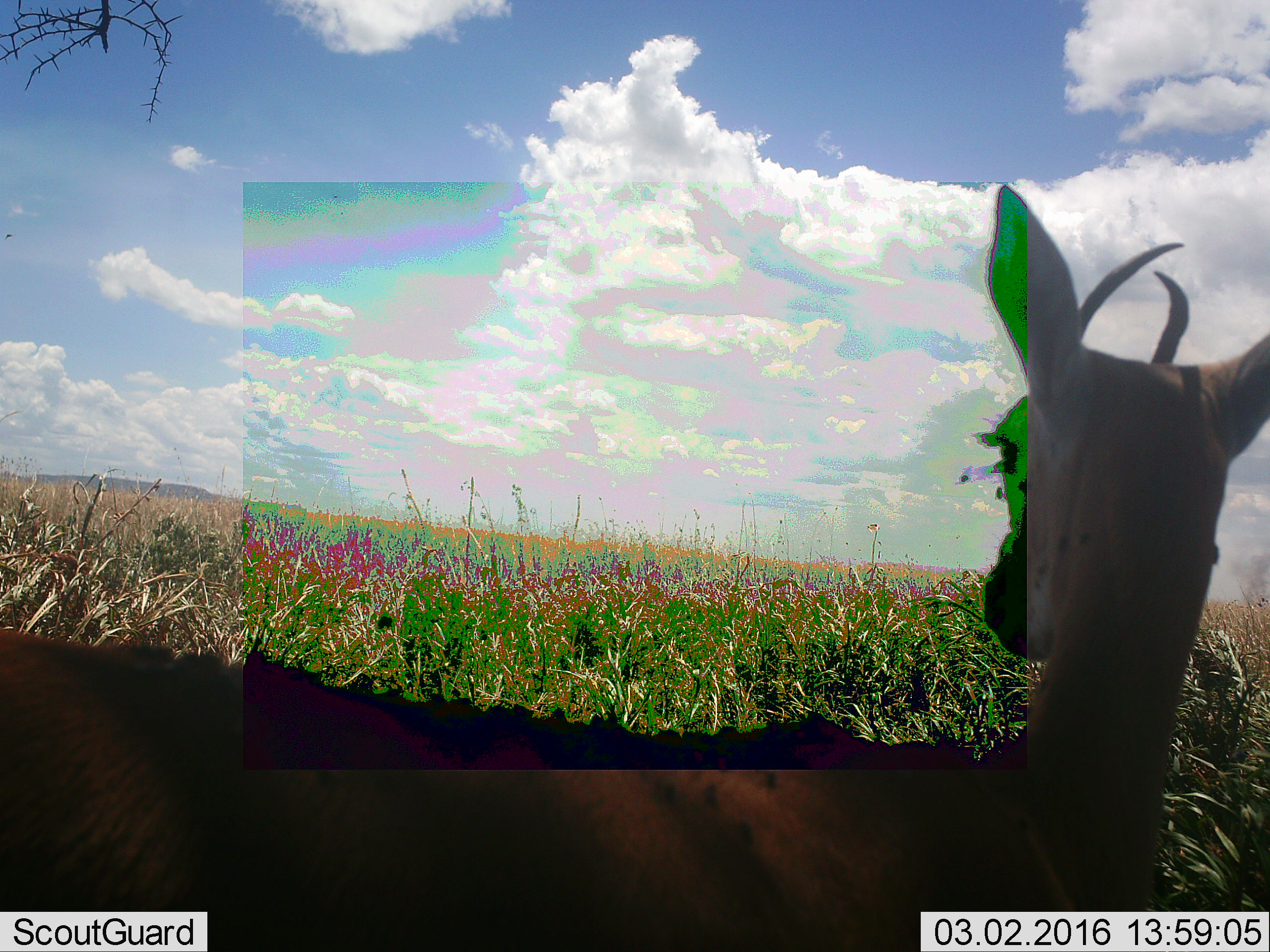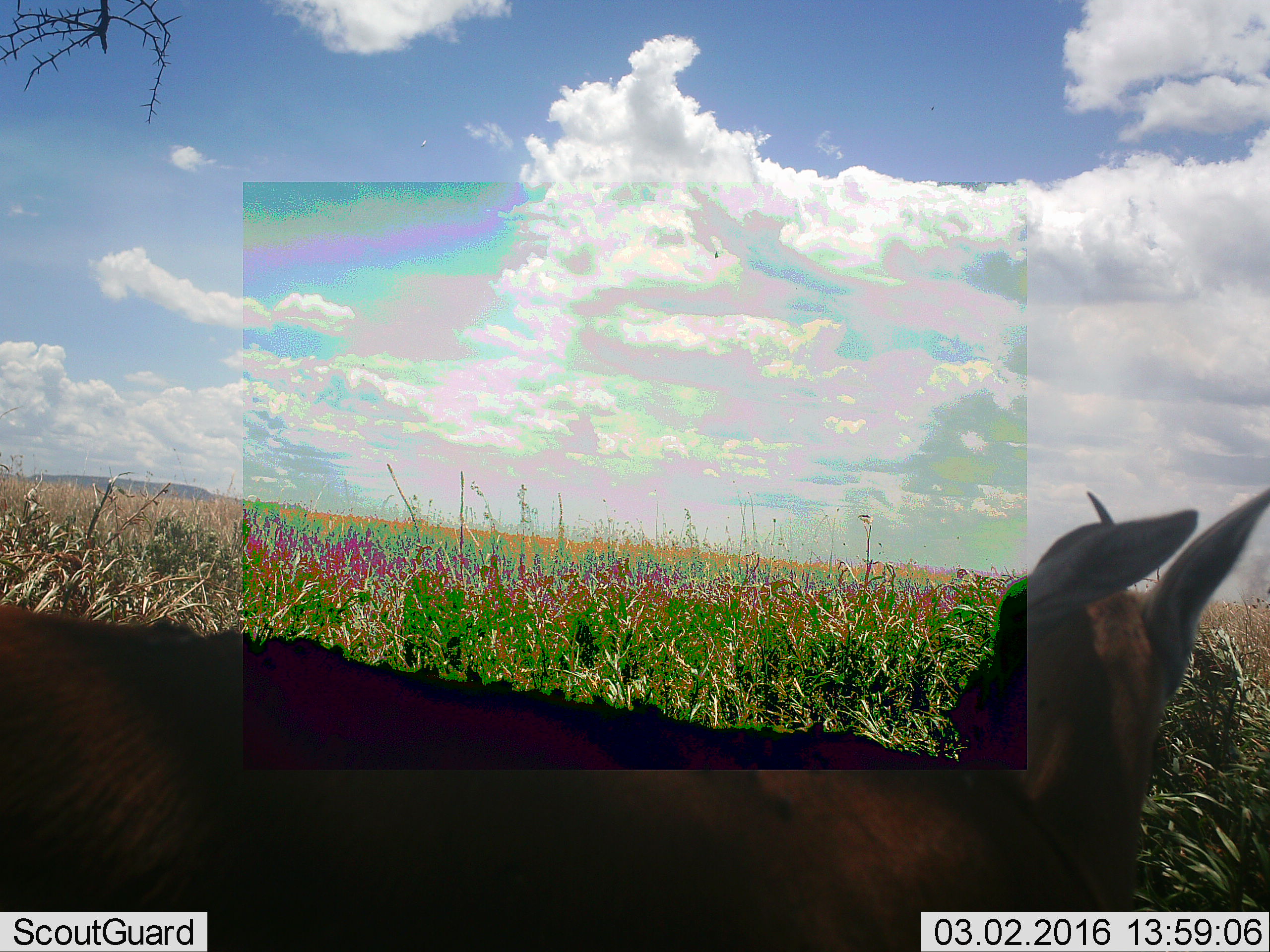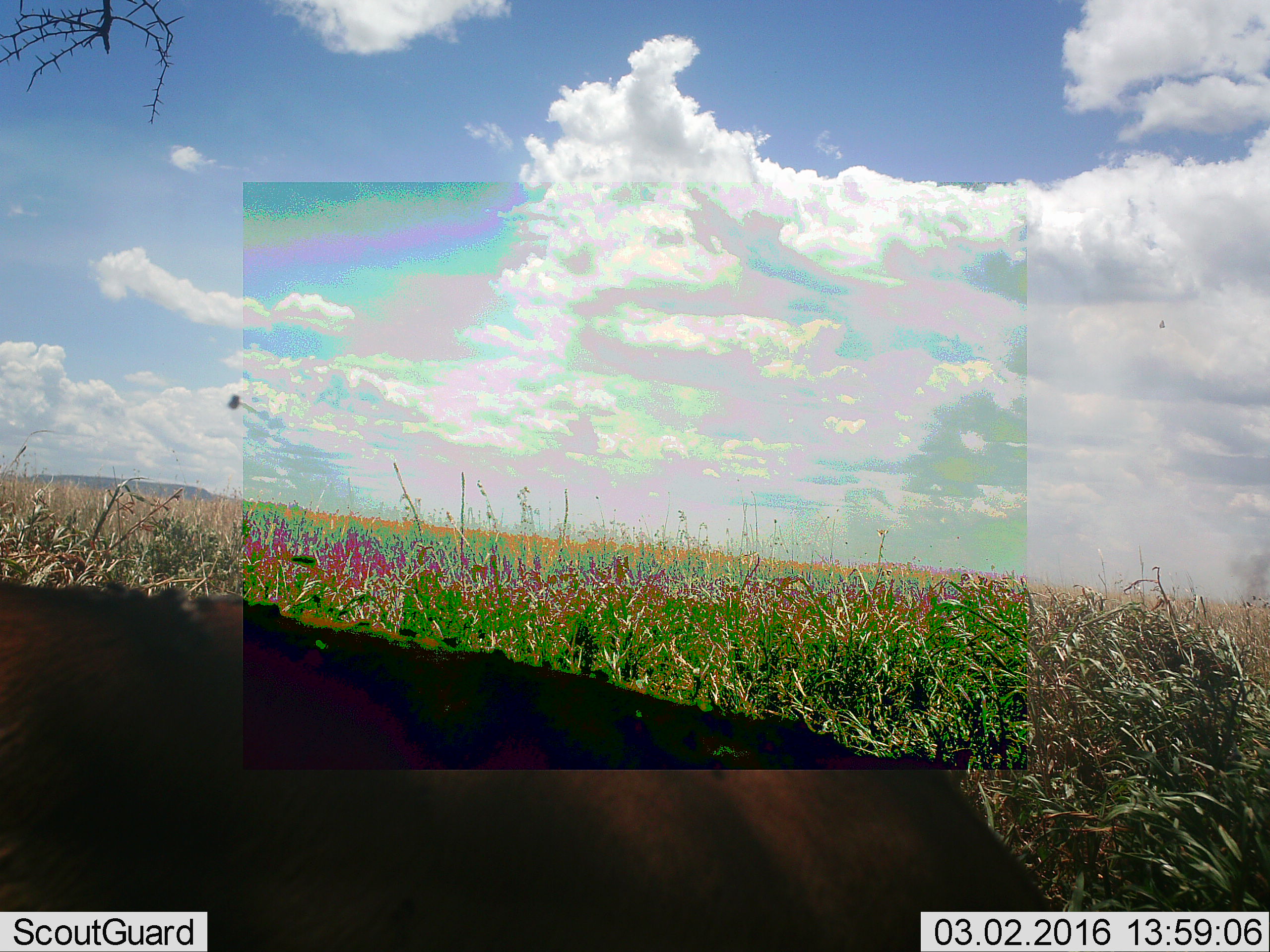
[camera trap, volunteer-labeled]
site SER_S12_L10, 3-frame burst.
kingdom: Animalia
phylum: Chordata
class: Mammalia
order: Artiodactyla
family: Bovidae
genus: Eudorcas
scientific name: Eudorcas thomsonii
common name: thomson's gazelle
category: gazellethomsons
Gazellethomsons (thomson's gazelle) (Eudorcas thomsonii), count 1. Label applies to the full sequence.